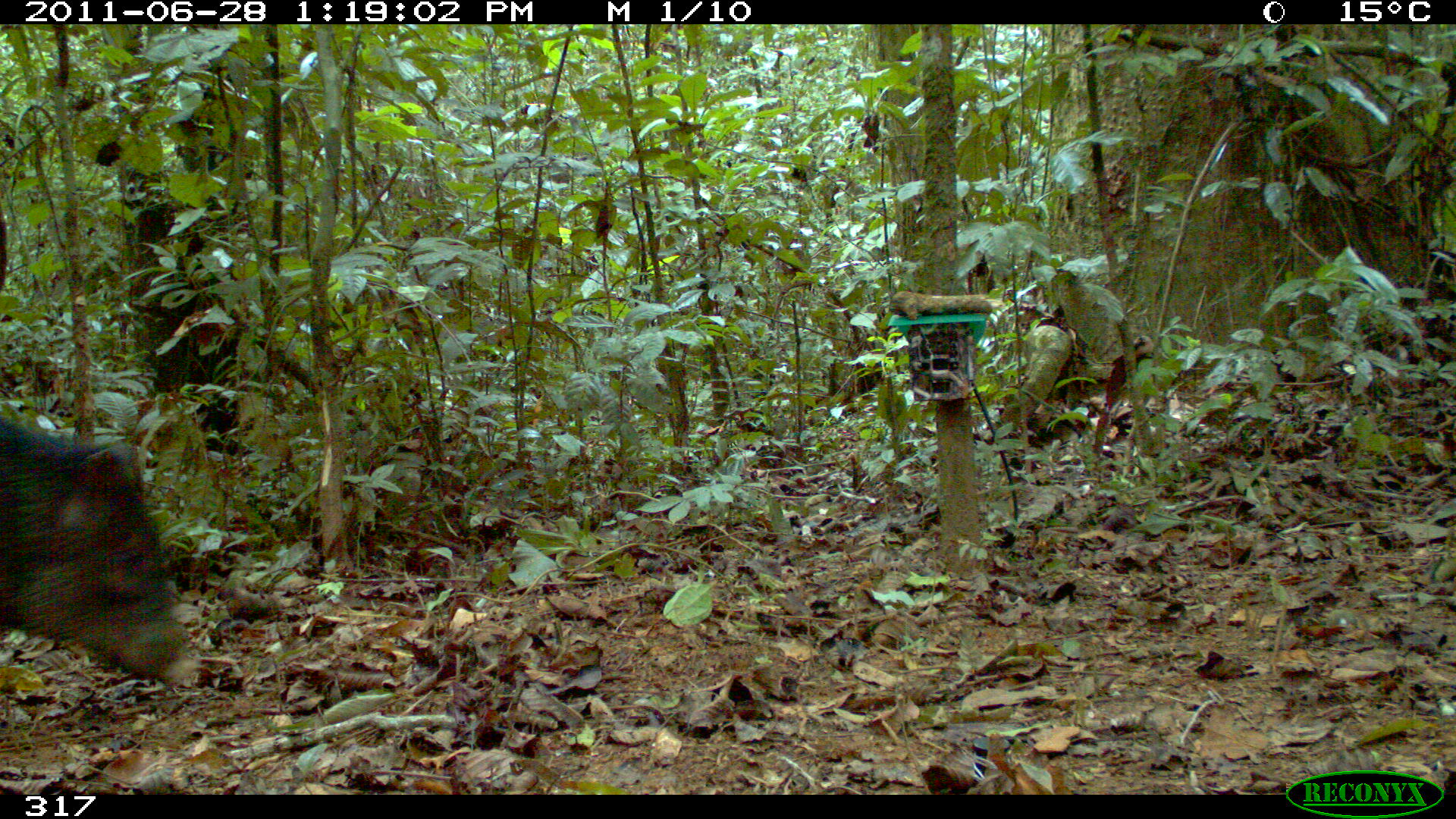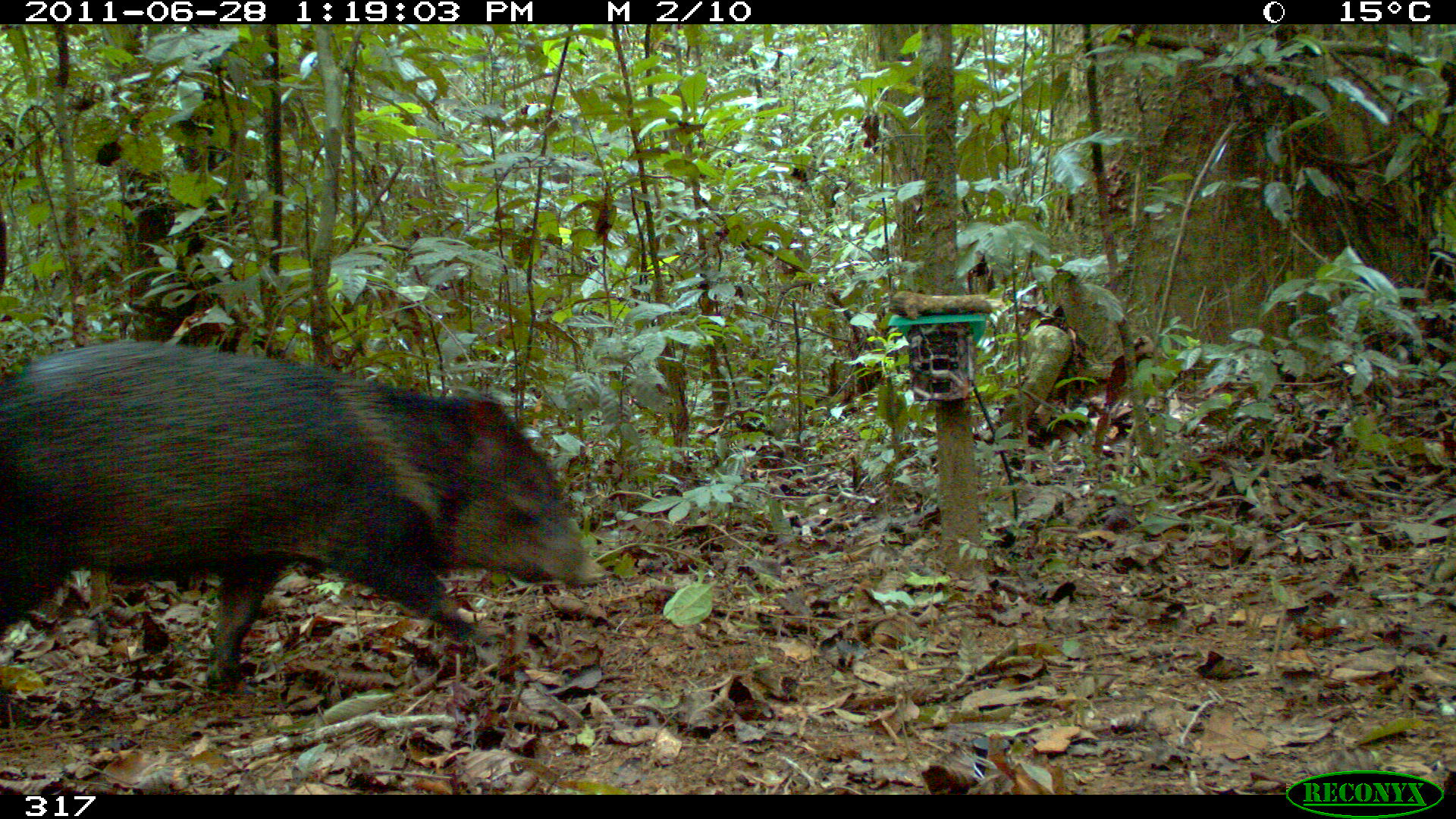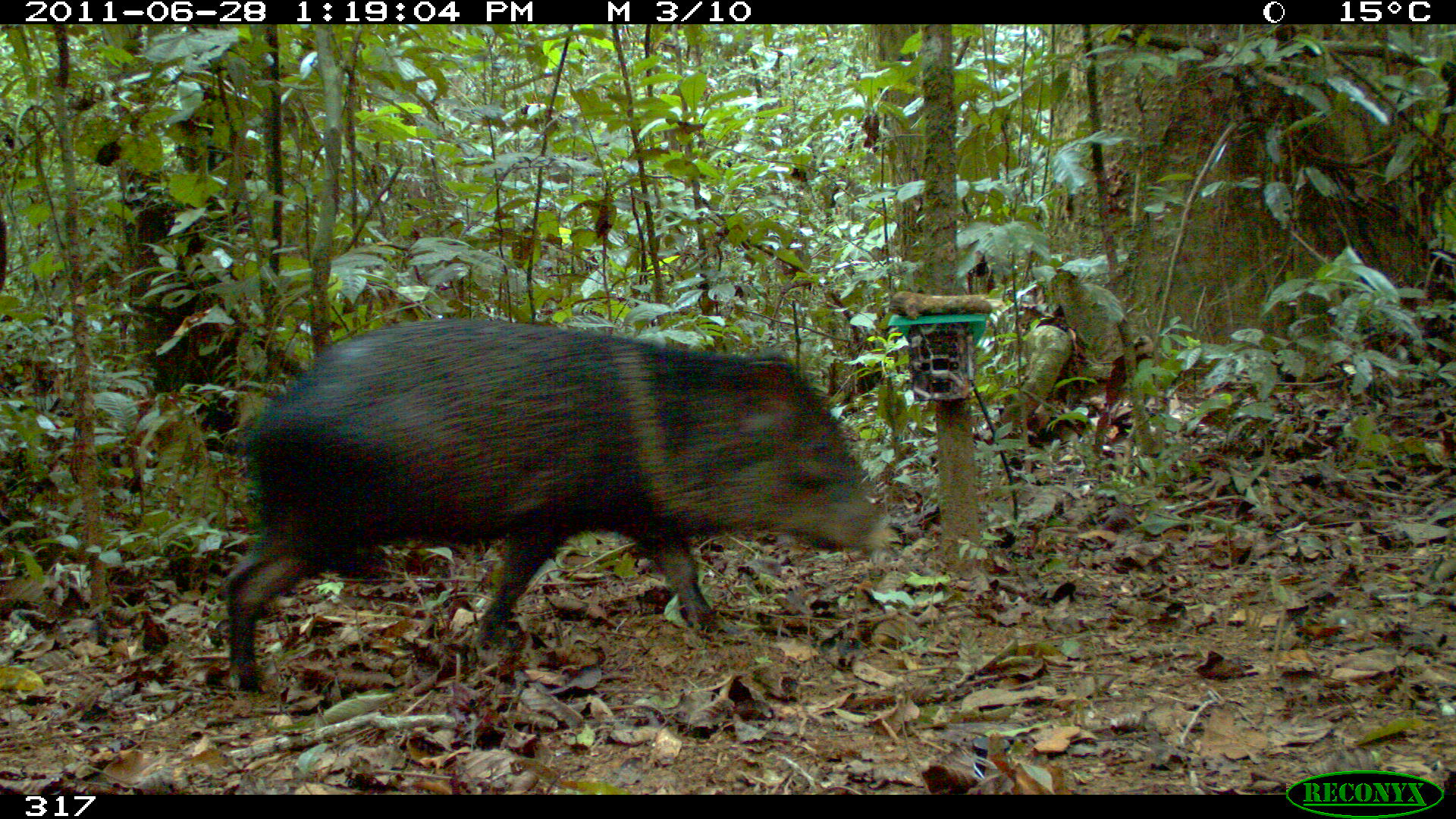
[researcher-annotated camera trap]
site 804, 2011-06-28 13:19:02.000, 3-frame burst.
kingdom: Animalia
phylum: Chordata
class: Mammalia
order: Artiodactyla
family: Tayassuidae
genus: Pecari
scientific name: Pecari tajacu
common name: collared peccary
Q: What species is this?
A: Pecari tajacu (collared peccary).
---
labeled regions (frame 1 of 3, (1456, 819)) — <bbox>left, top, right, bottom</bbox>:
pecari tajacu: <bbox>0, 403, 199, 683</bbox>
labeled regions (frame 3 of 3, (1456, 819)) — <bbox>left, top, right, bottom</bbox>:
pecari tajacu: <bbox>222, 319, 889, 690</bbox>